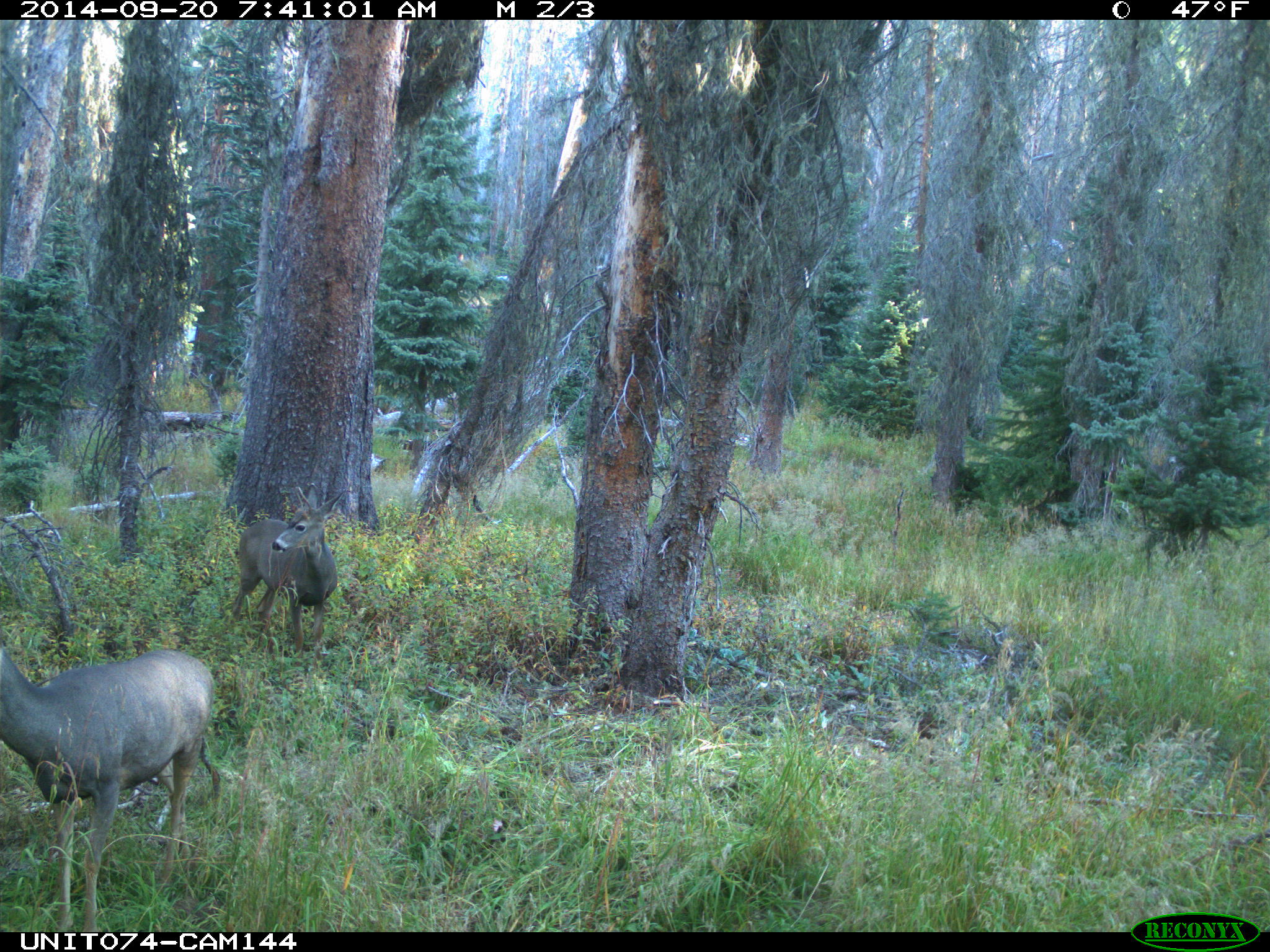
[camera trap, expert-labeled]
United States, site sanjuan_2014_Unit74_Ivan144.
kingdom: Animalia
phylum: Chordata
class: Mammalia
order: Artiodactyla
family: Cervidae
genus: Odocoileus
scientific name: Odocoileus hemionus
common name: mule deer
Odocoileus hemionus (mule deer).